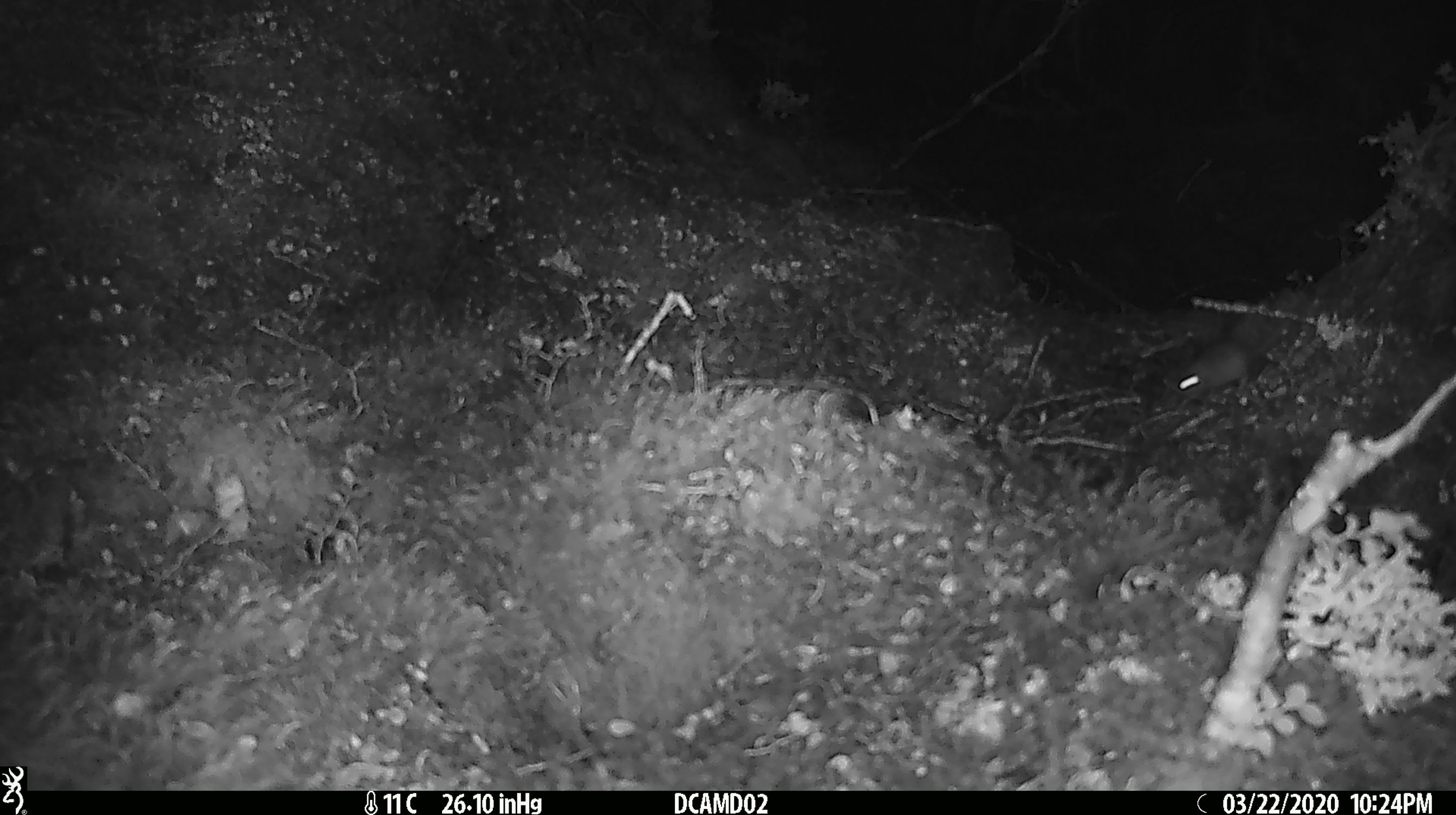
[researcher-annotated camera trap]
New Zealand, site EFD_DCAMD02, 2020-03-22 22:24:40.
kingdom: Animalia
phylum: Chordata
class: Mammalia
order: Rodentia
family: Muridae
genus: Mus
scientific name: Mus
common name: mouse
Mouse (Mus).